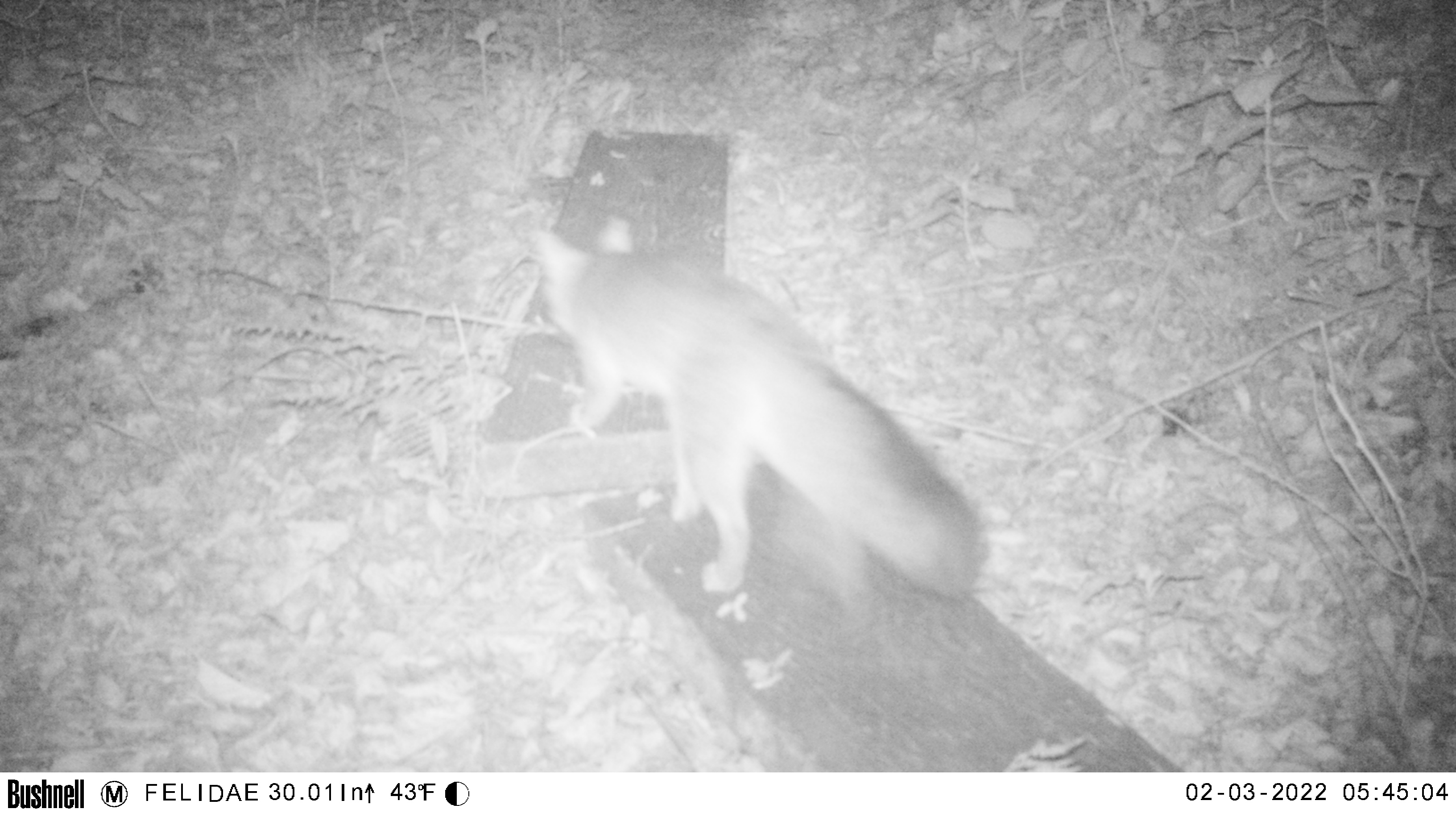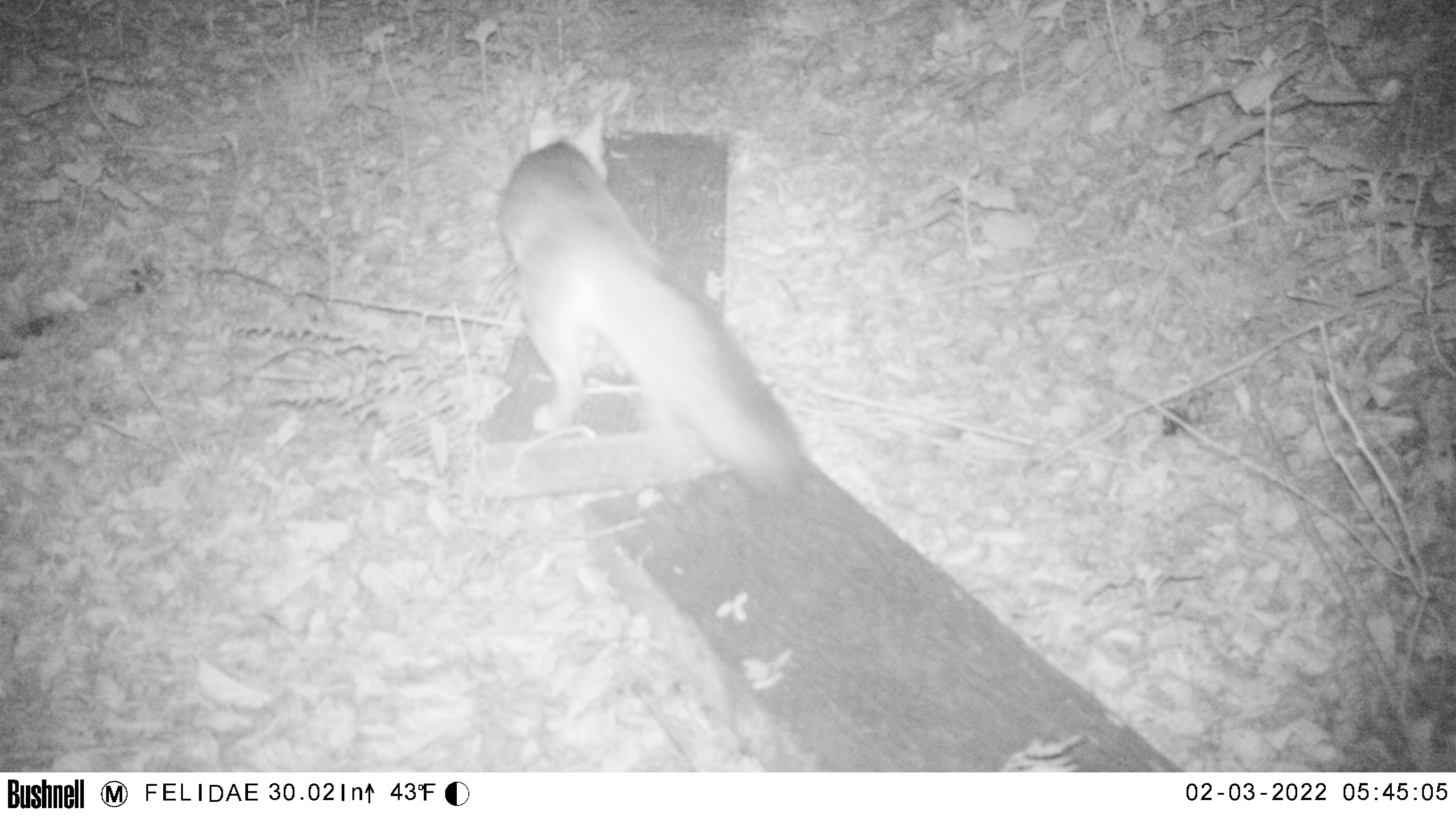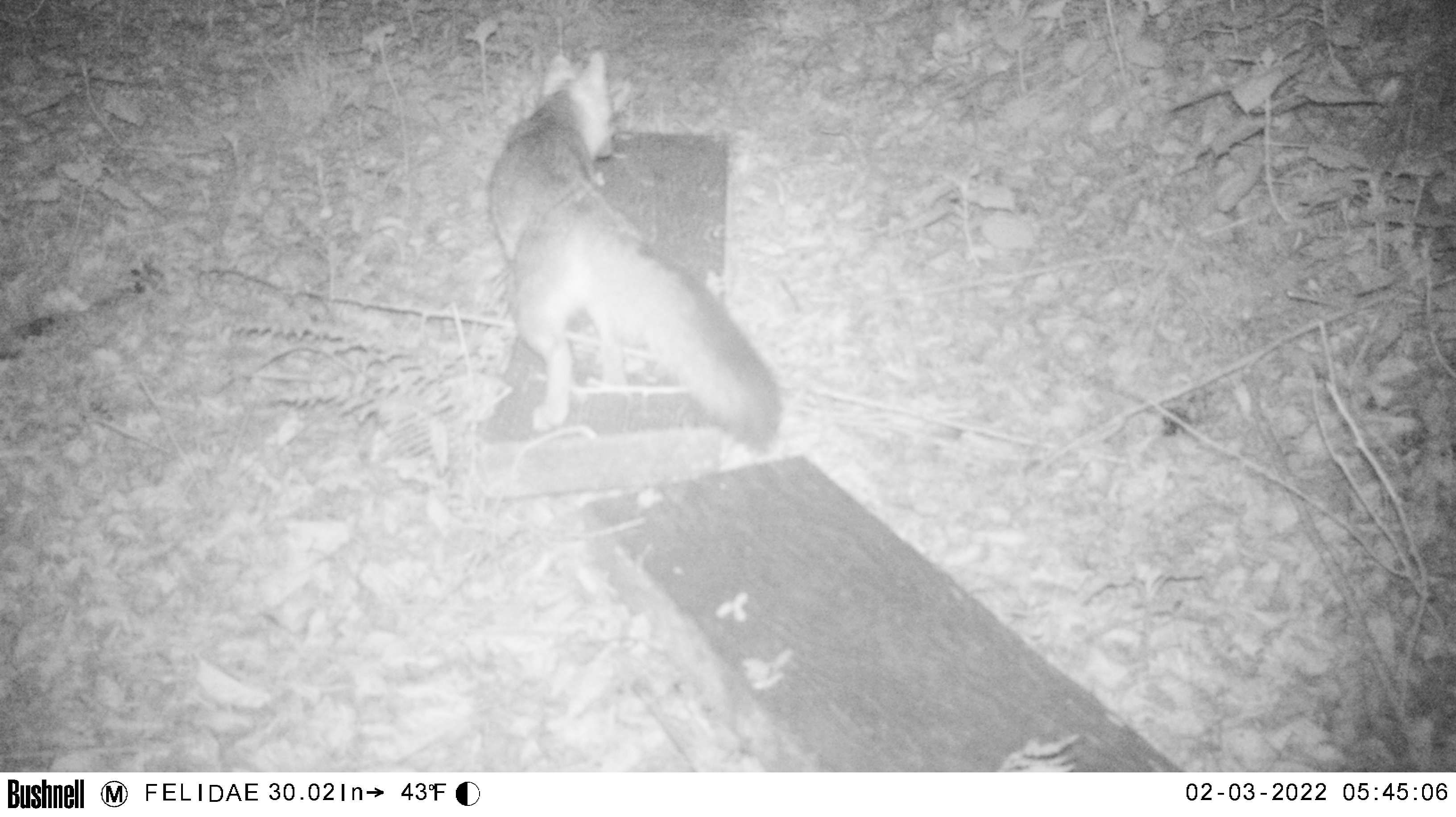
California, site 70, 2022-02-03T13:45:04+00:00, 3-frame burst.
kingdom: Animalia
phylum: Chordata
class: Mammalia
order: Carnivora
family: Canidae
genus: Urocyon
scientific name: Urocyon cinereoargenteus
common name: gray fox